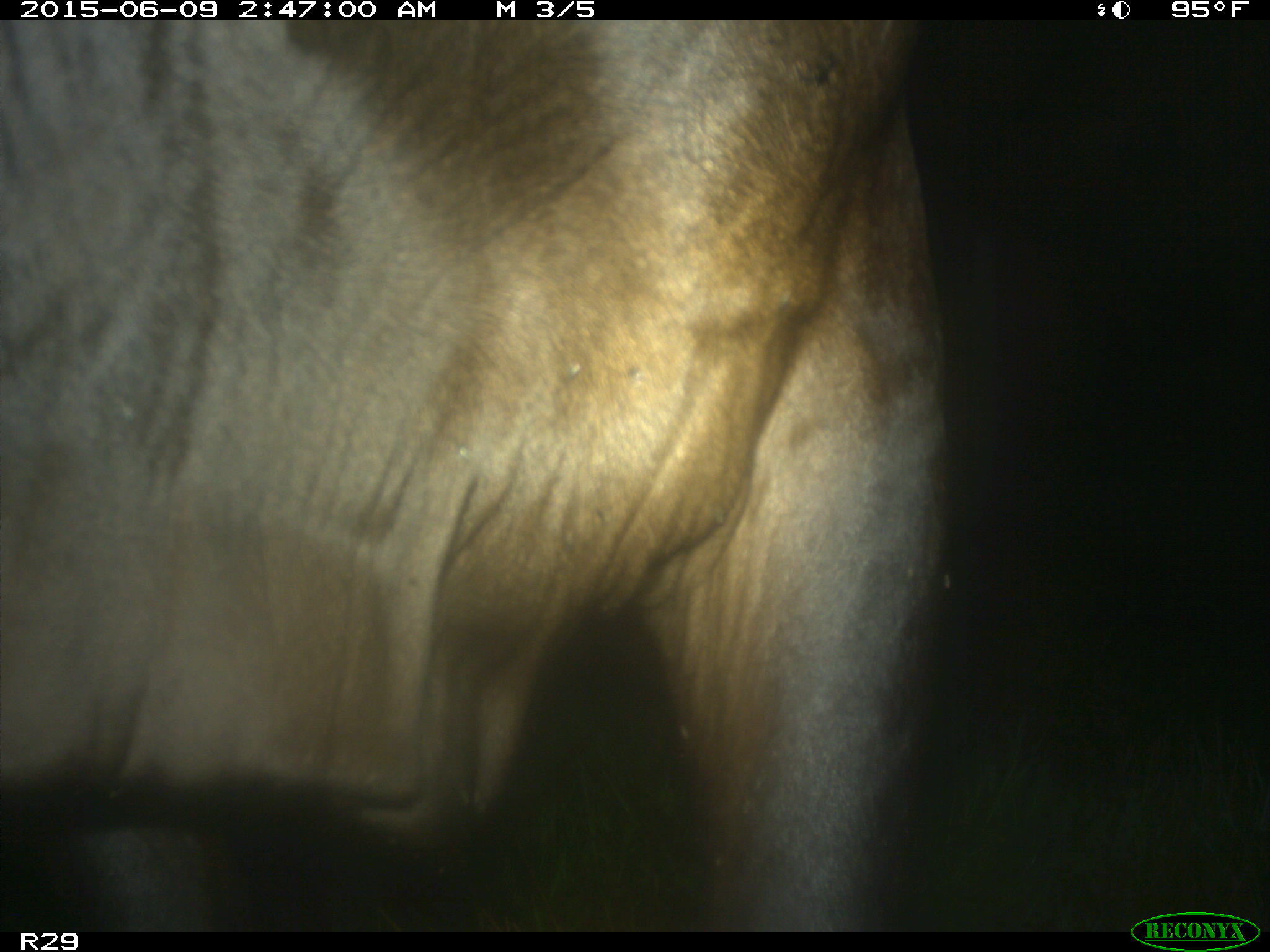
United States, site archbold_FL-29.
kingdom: Animalia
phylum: Chordata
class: Mammalia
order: Artiodactyla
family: Bovidae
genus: Bos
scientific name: Bos taurus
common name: domestic cow